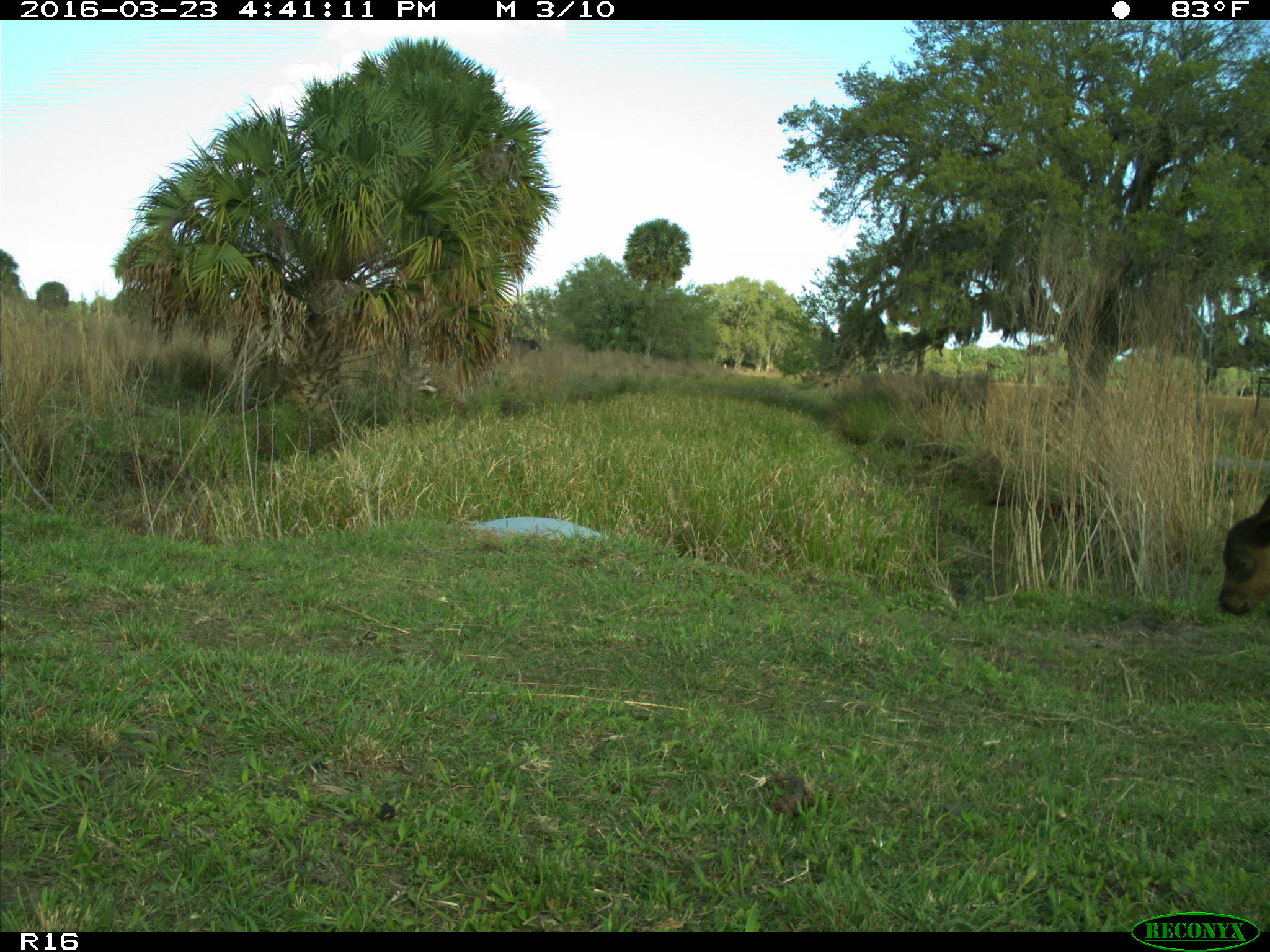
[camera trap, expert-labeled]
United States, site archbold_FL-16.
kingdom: Animalia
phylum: Chordata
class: Mammalia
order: Artiodactyla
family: Bovidae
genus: Bos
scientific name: Bos taurus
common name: domestic cow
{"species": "Bos taurus (domestic cow)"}